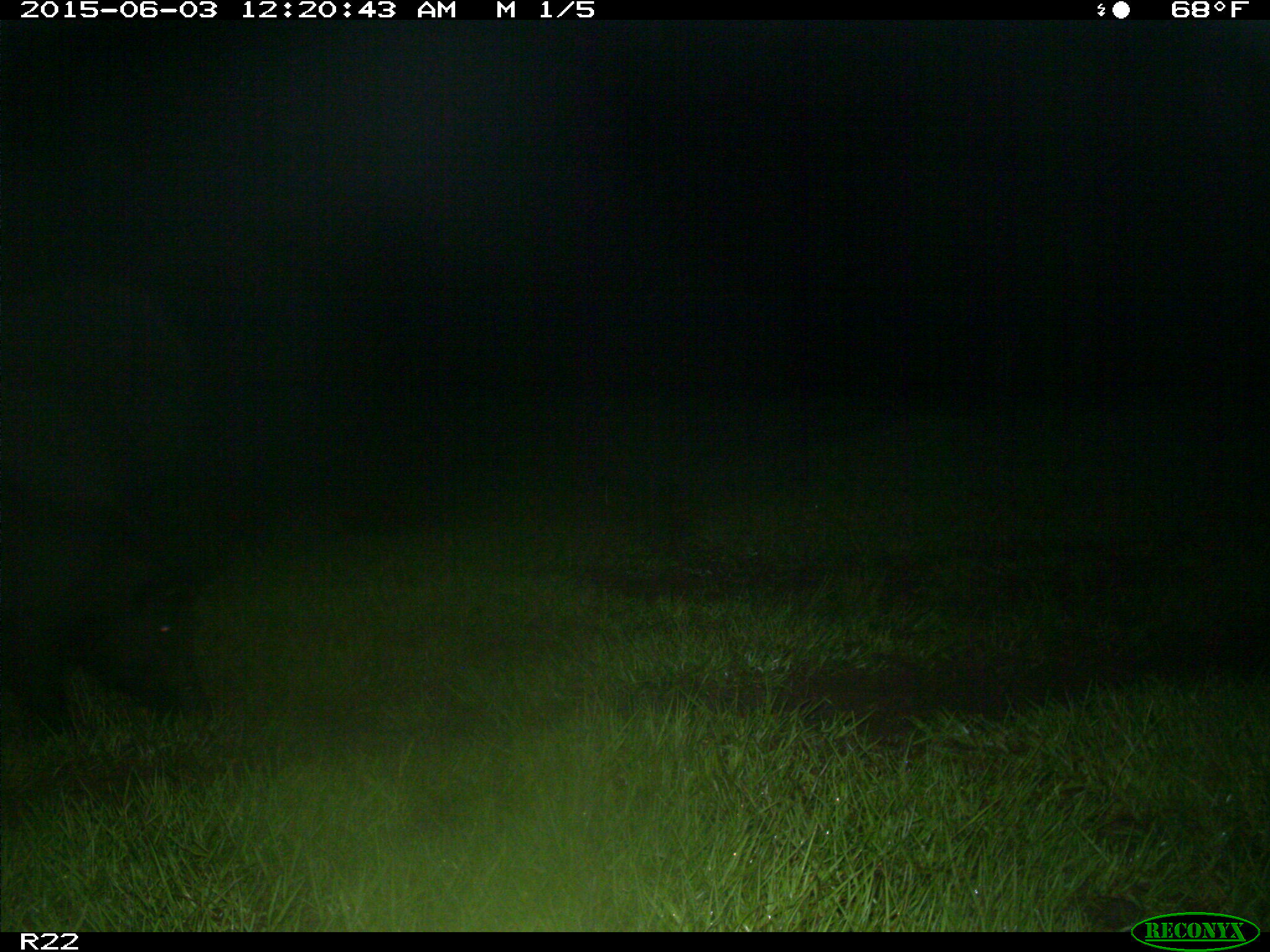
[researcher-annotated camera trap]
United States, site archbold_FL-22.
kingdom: Animalia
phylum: Chordata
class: Mammalia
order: Artiodactyla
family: Bovidae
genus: Bos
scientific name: Bos taurus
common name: domestic cow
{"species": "Bos taurus (domestic cow)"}